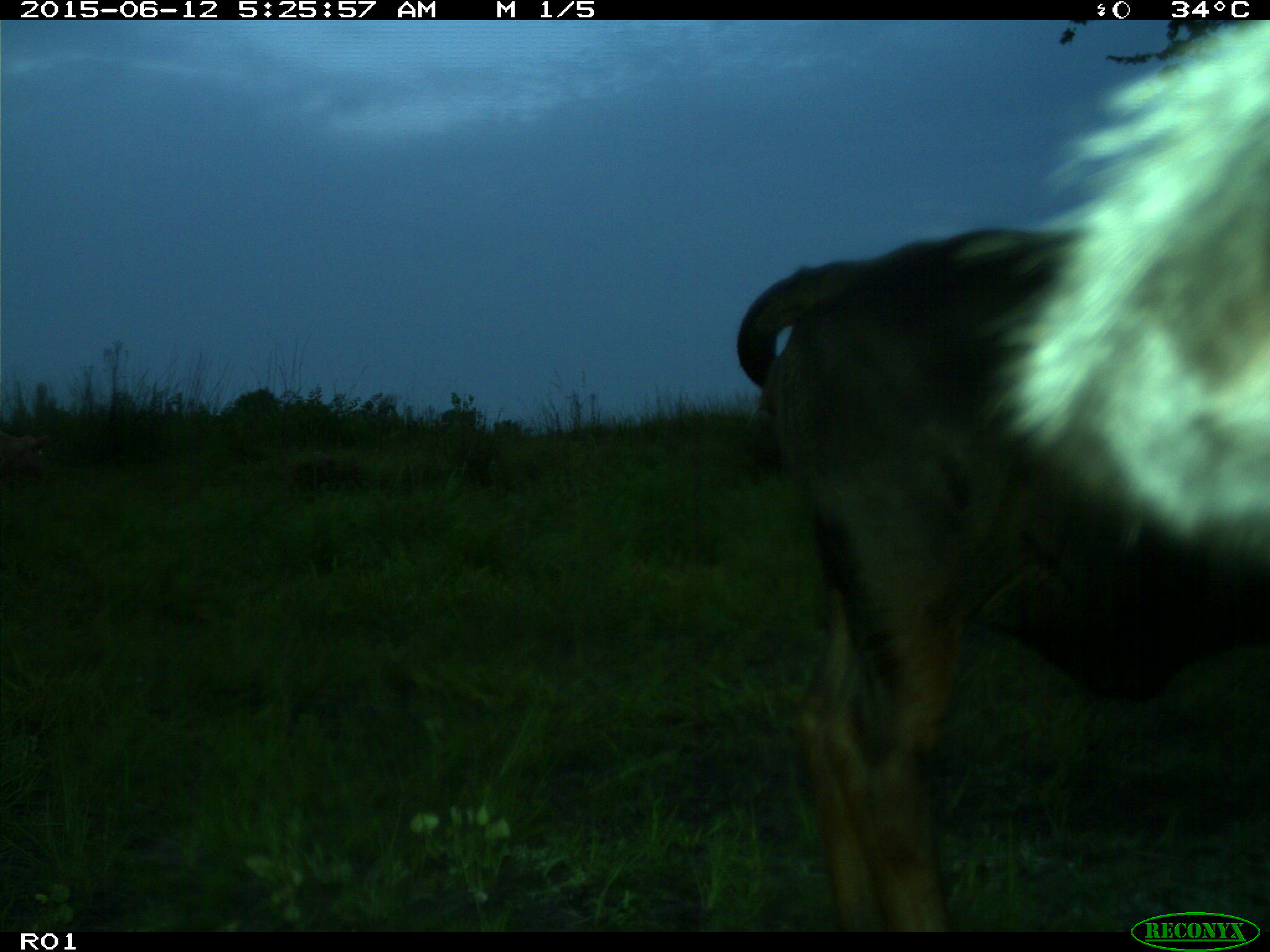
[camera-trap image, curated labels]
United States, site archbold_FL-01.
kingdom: Animalia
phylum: Chordata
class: Mammalia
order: Artiodactyla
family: Bovidae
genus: Bos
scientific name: Bos taurus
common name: domestic cow